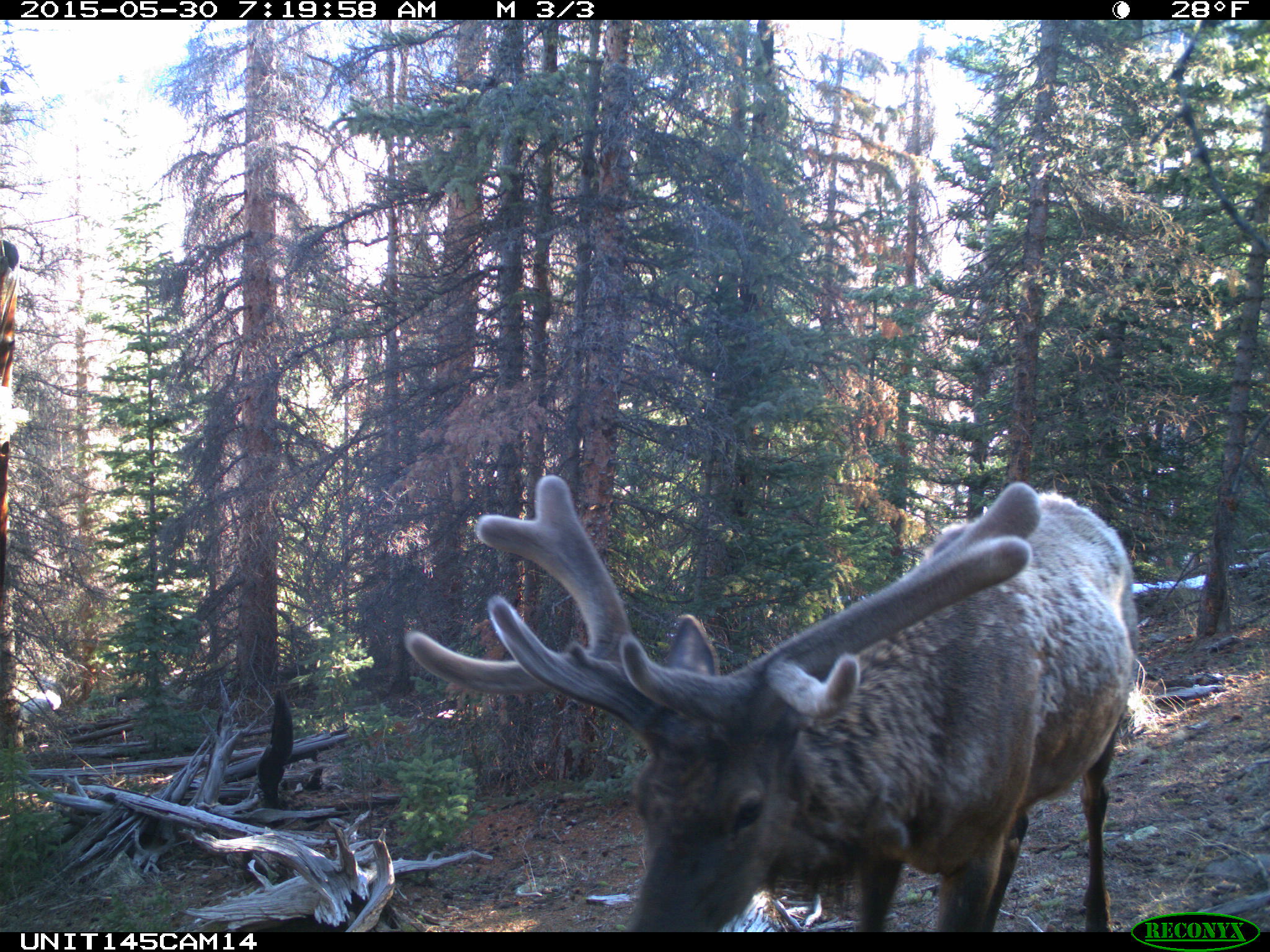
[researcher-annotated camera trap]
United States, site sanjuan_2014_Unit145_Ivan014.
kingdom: Animalia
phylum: Chordata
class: Mammalia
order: Artiodactyla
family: Cervidae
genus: Cervus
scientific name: Cervus elaphus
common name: red deer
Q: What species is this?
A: Cervus elaphus (red deer).